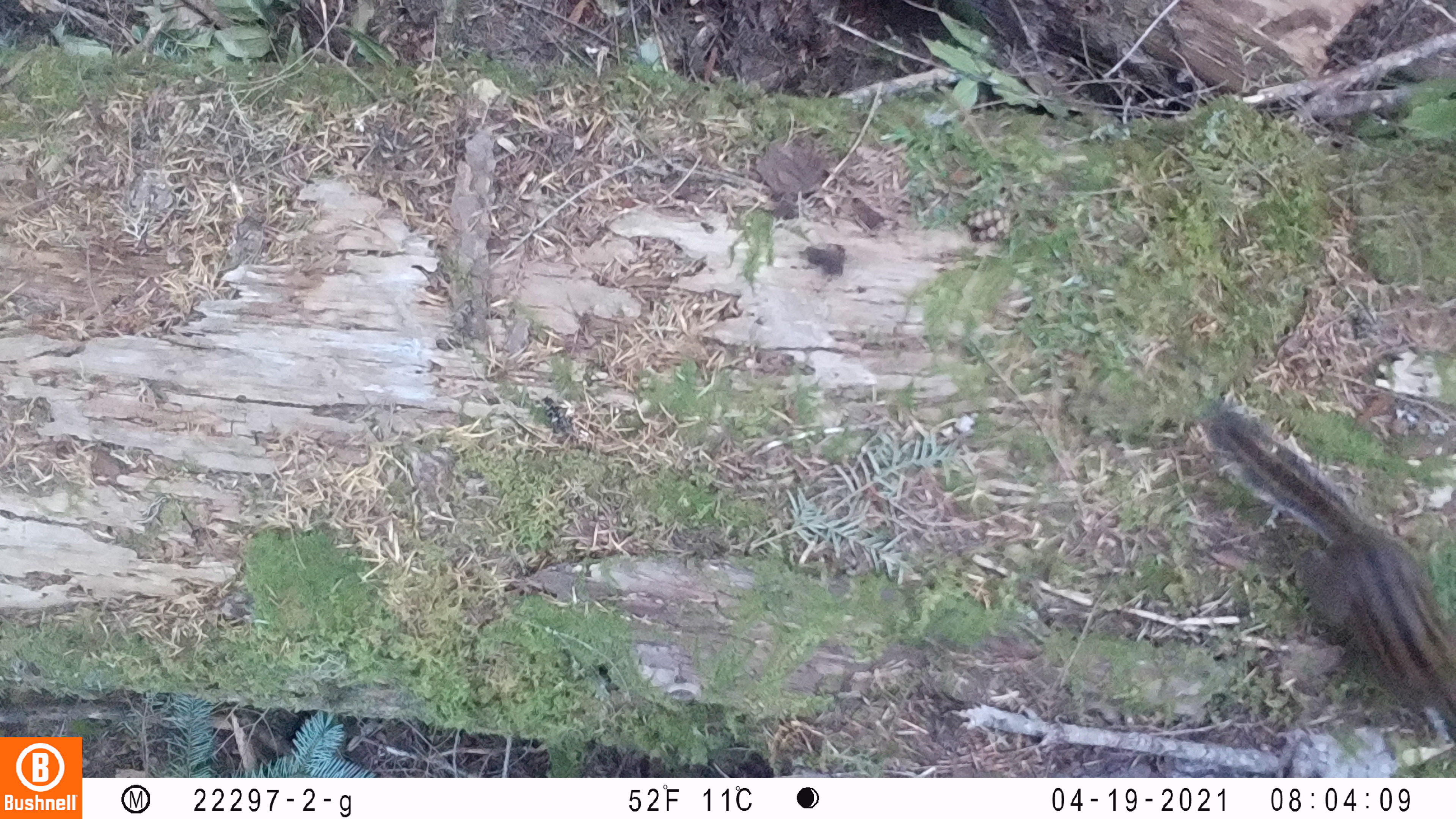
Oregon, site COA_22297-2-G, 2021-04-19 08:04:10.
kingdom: Animalia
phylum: Chordata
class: Mammalia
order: Rodentia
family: Sciuridae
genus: Neotamias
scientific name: Neotamias townsendii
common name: townsend's chipmunk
Townsend's chipmunk (Neotamias townsendii).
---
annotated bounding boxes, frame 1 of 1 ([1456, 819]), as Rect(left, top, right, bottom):
townsend's chipmunk: Rect(1190, 389, 1455, 760)